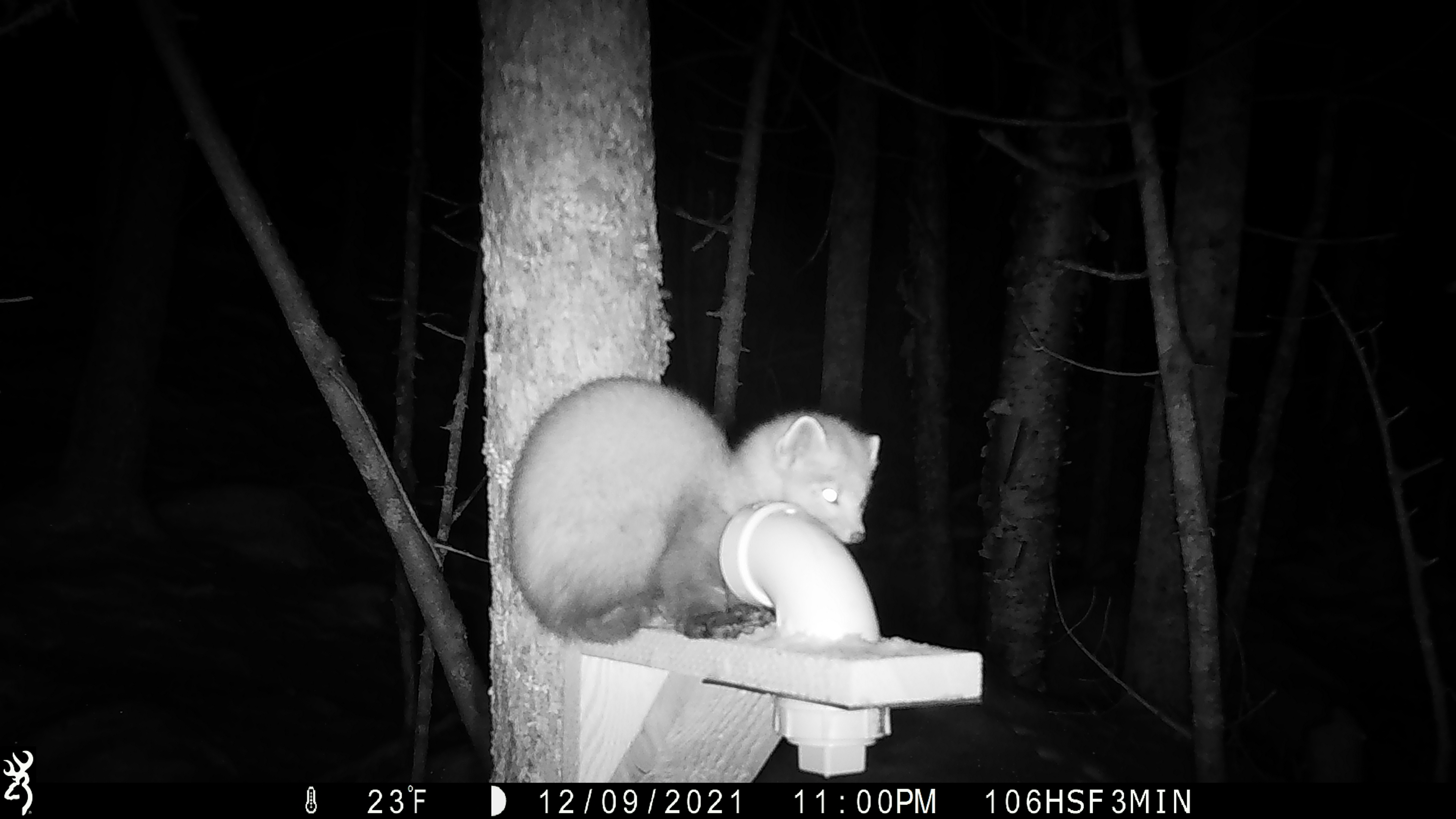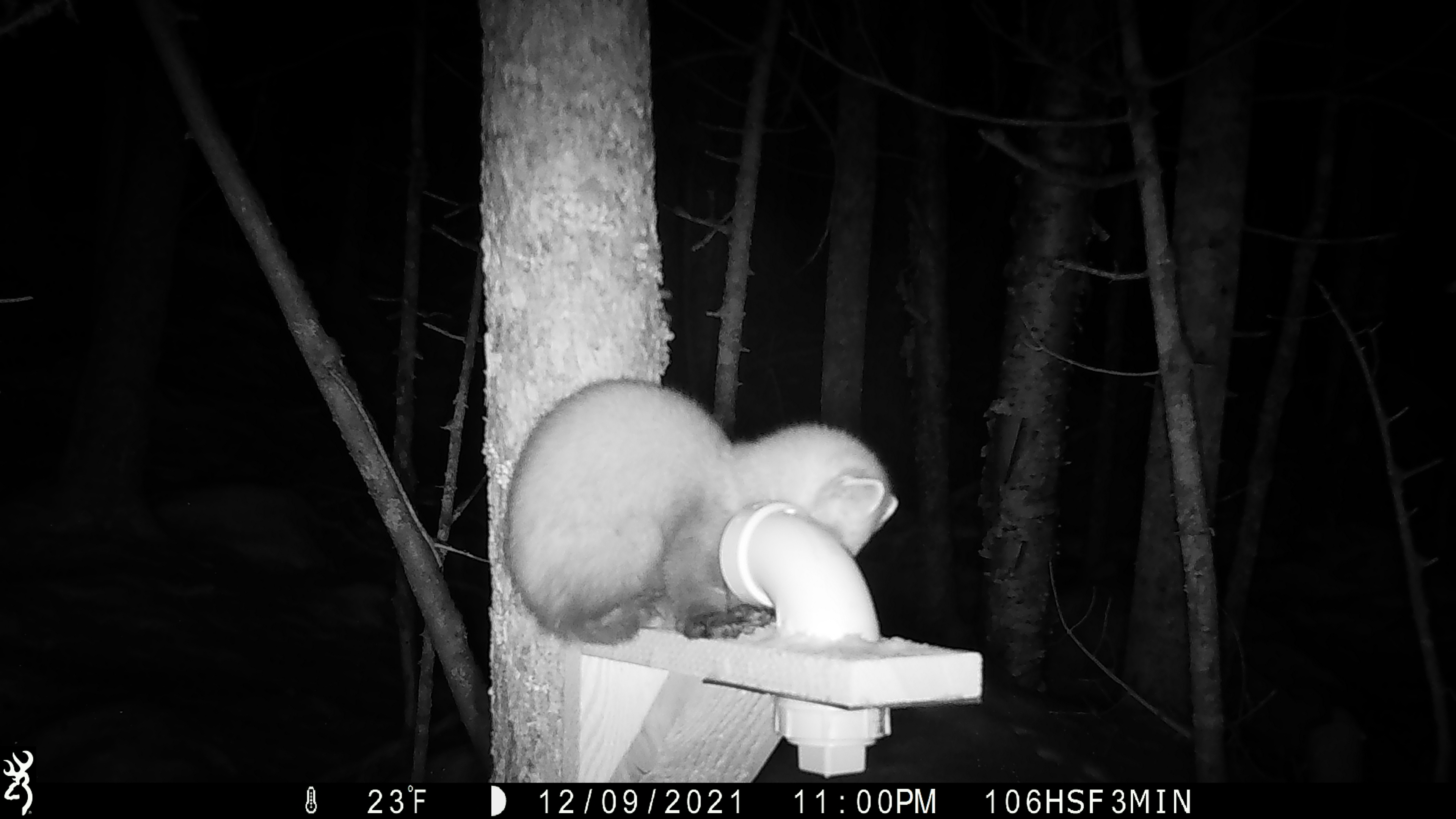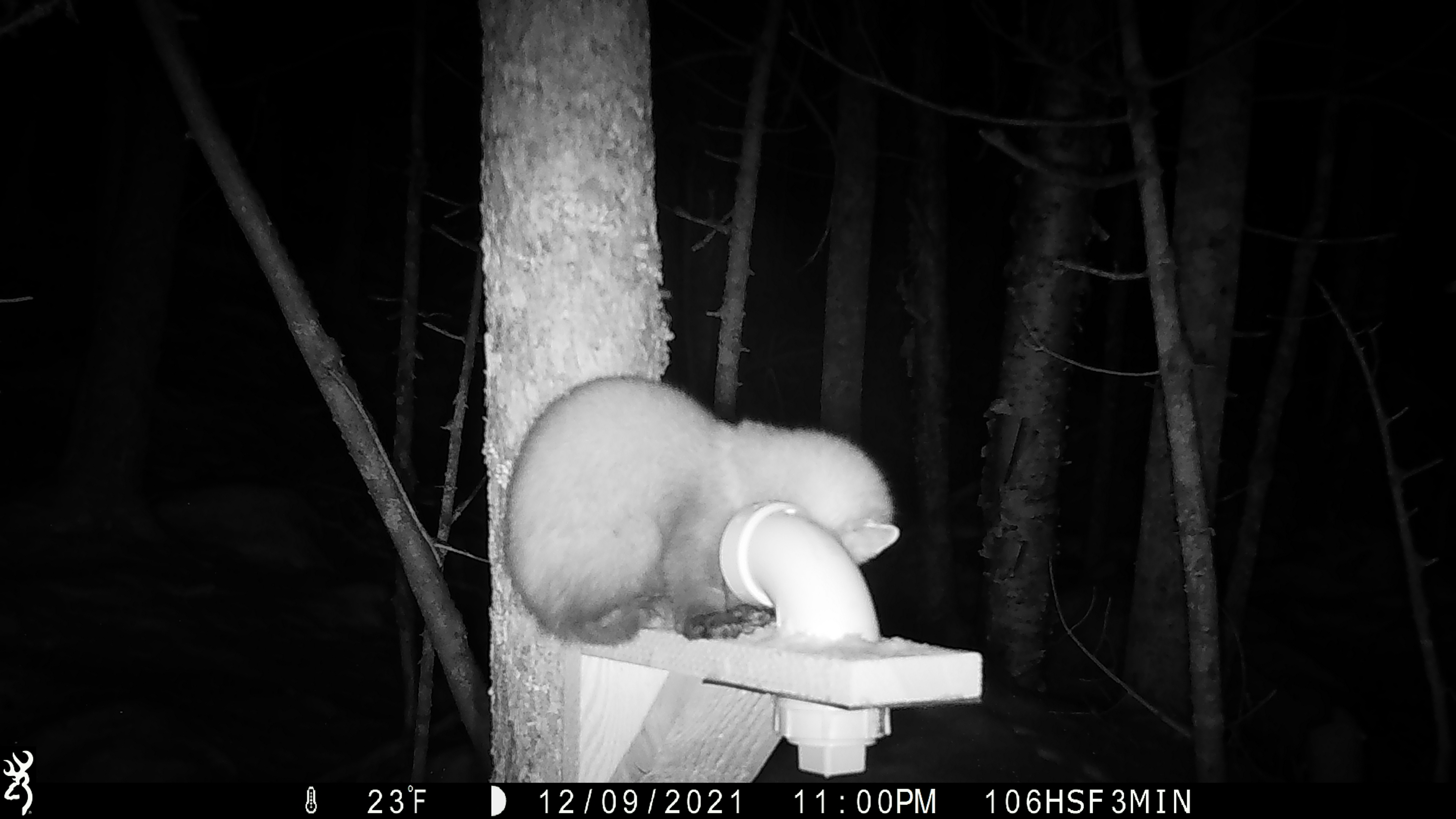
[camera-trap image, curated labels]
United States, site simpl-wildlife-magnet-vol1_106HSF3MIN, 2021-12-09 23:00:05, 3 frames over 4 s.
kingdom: Animalia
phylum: Chordata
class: Mammalia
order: Carnivora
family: Mustelidae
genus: Martes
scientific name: Martes americana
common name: american marten